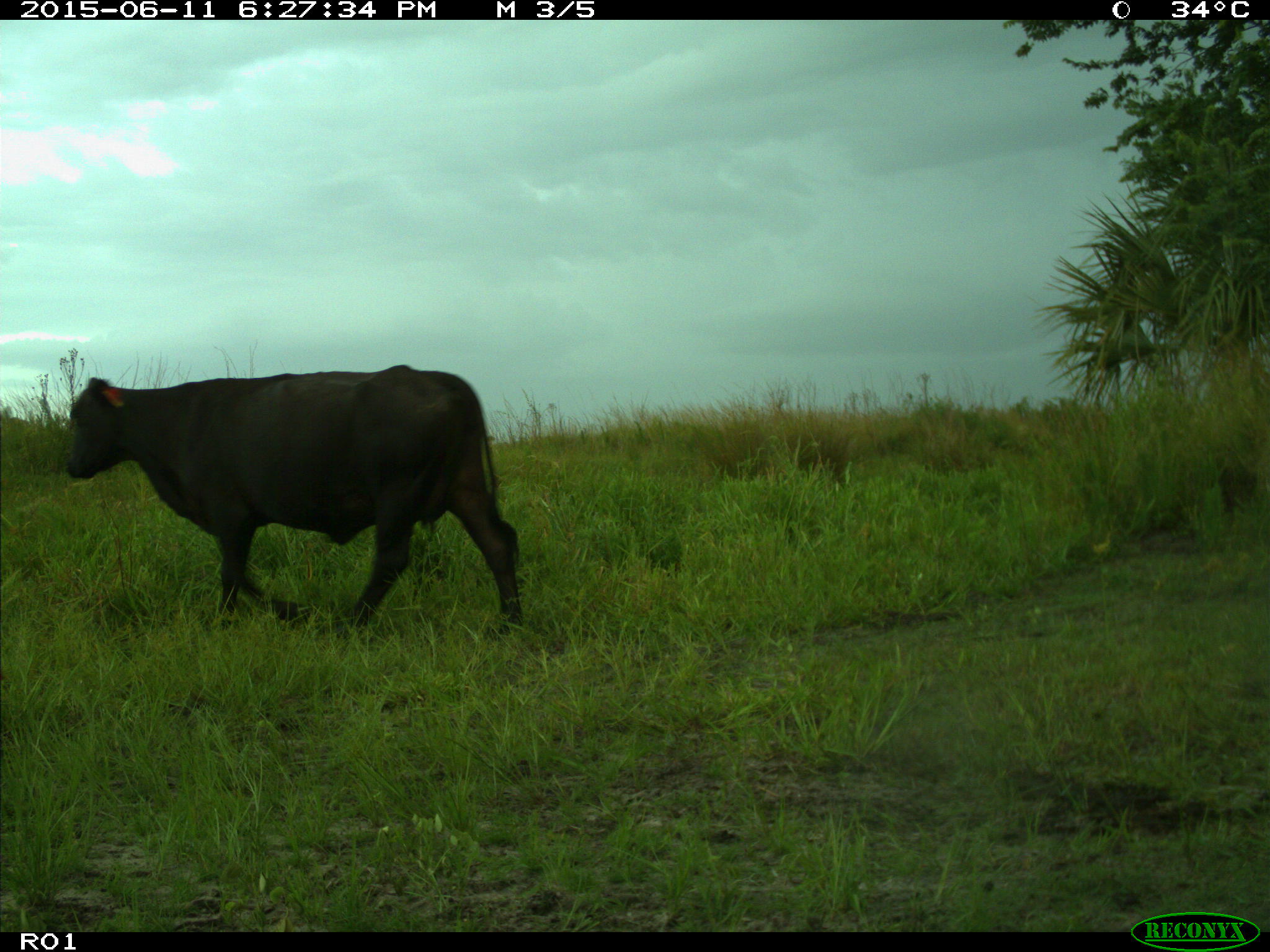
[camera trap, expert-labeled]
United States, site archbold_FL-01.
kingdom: Animalia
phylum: Chordata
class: Mammalia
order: Artiodactyla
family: Bovidae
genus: Bos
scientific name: Bos taurus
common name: domestic cow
Bos taurus (domestic cow).